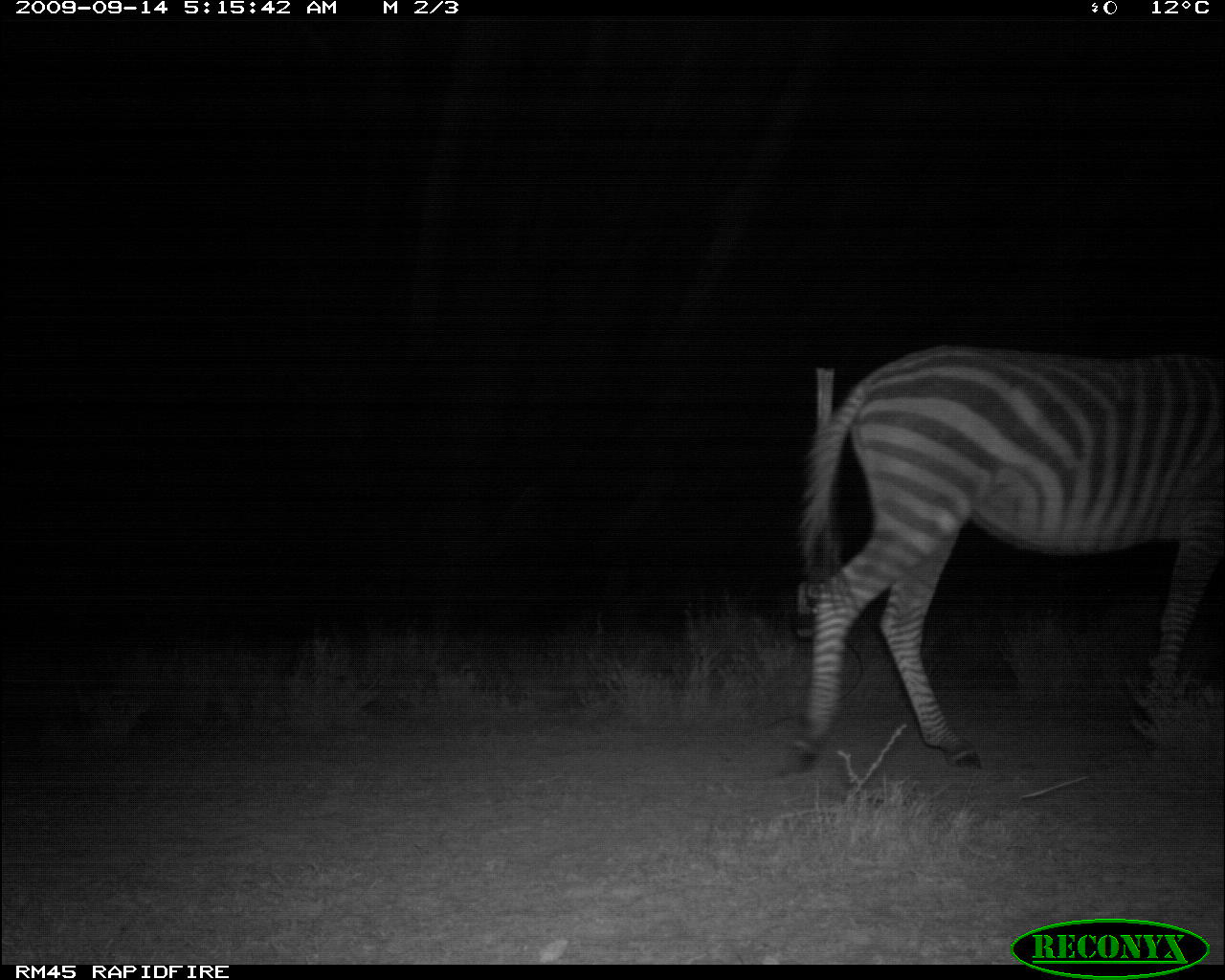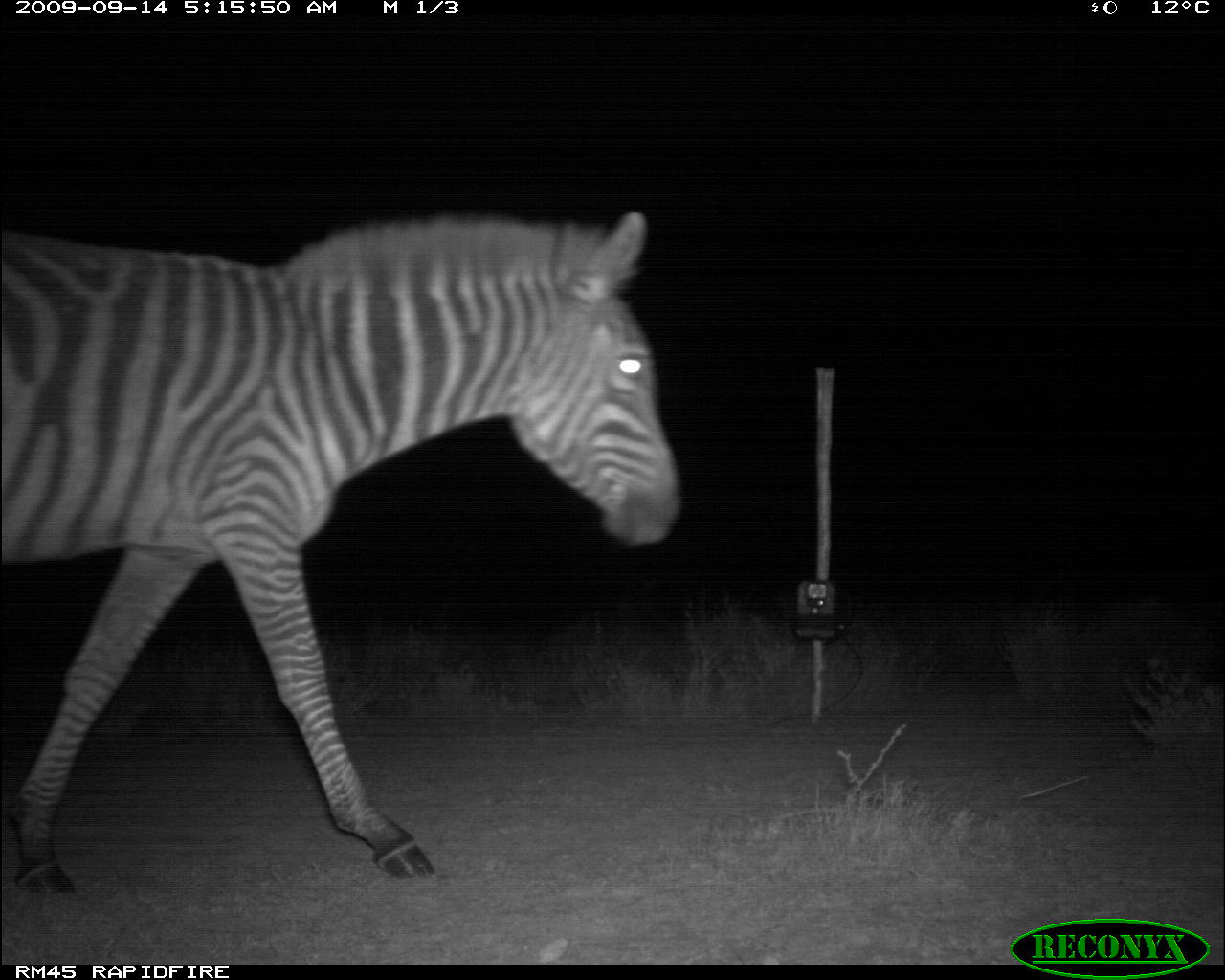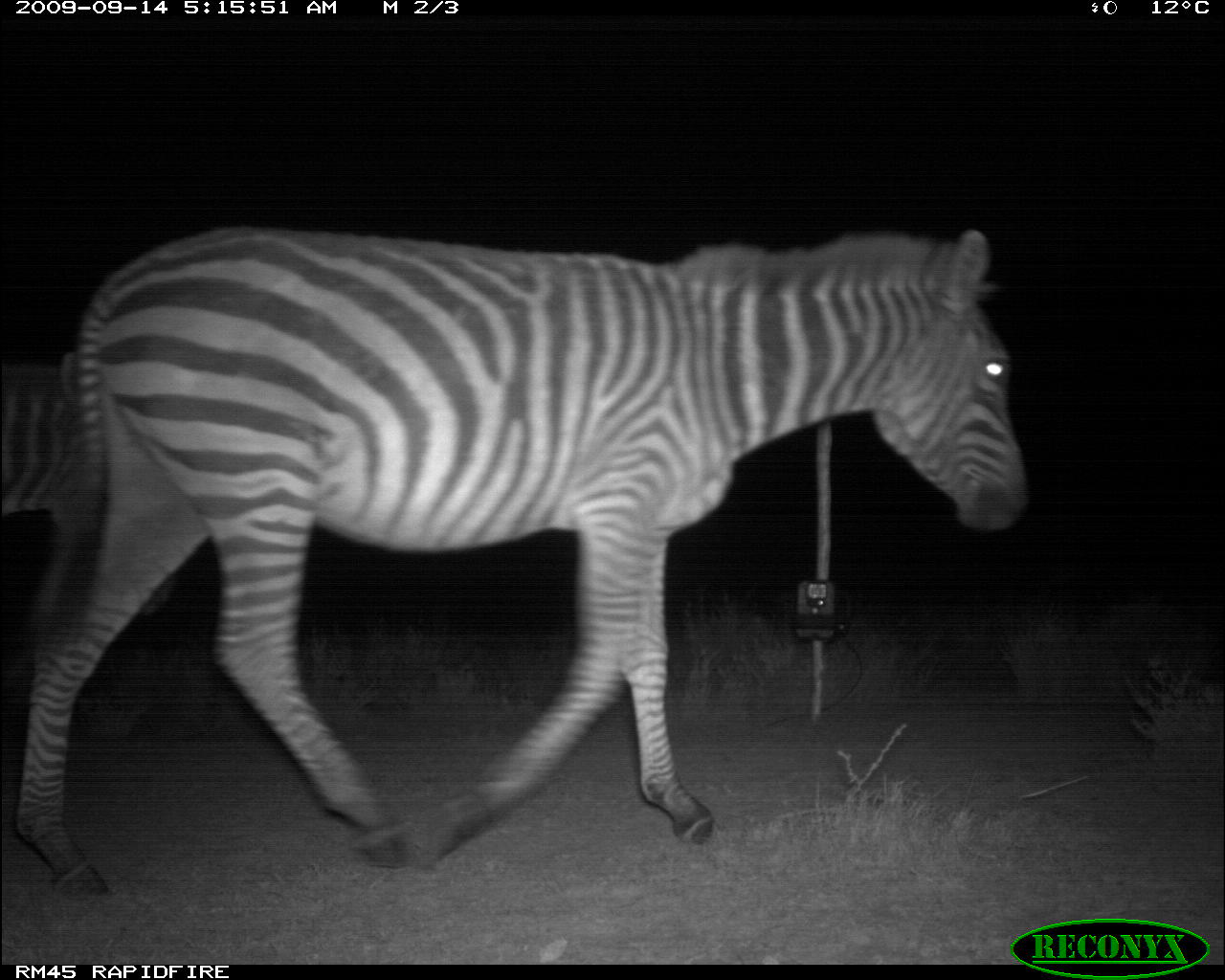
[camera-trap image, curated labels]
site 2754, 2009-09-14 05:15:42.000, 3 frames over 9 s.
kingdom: Animalia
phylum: Chordata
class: Mammalia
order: Perissodactyla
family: Equidae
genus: Equus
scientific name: Equus quagga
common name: plains zebra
Equus quagga (plains zebra), count 1.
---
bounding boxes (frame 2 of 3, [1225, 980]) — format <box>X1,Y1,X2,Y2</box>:
equus quagga: <box>0,209,682,896</box>